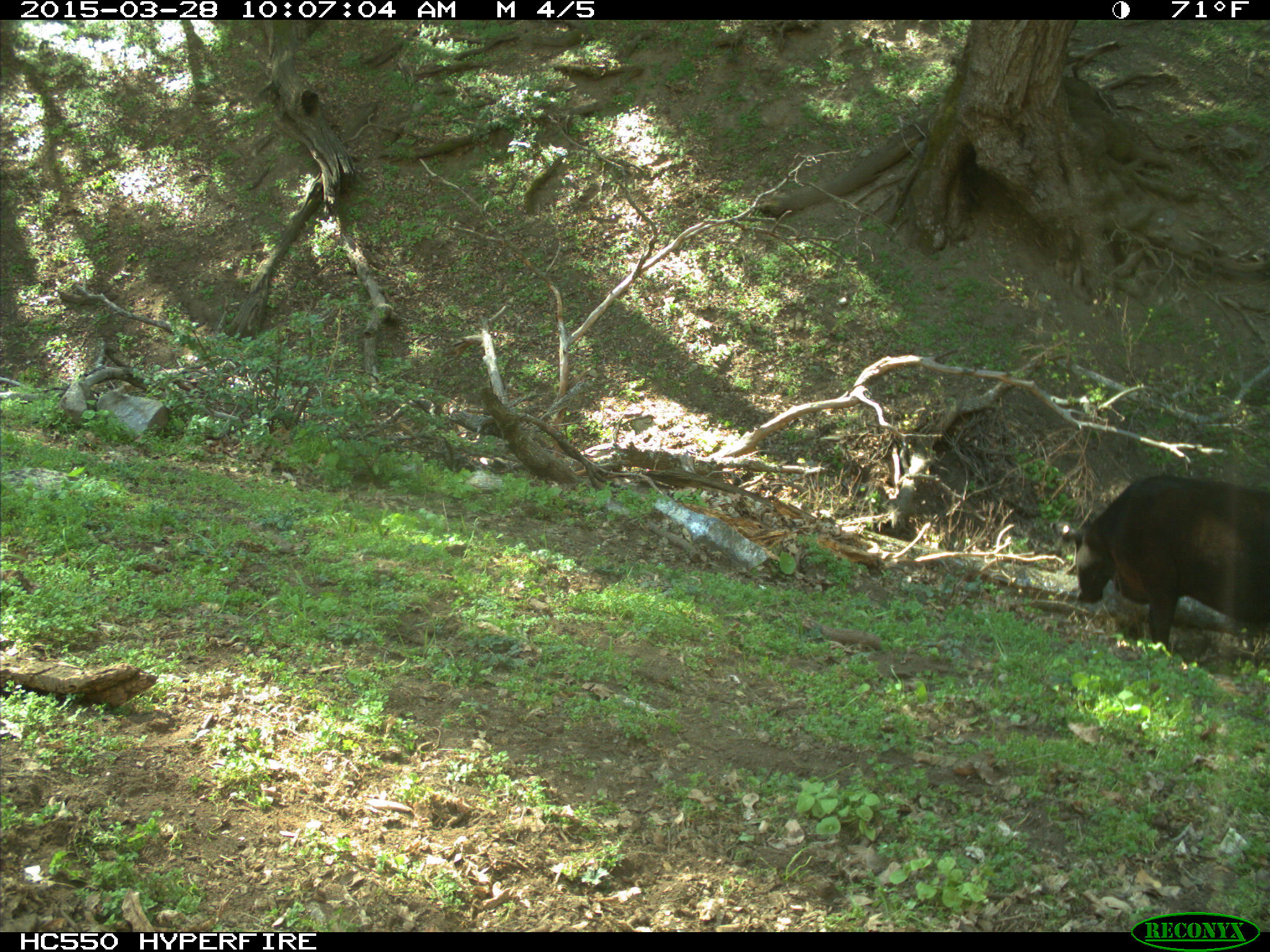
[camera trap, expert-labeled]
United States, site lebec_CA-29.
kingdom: Animalia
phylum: Chordata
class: Mammalia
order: Artiodactyla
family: Bovidae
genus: Bos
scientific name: Bos taurus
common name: domestic cow